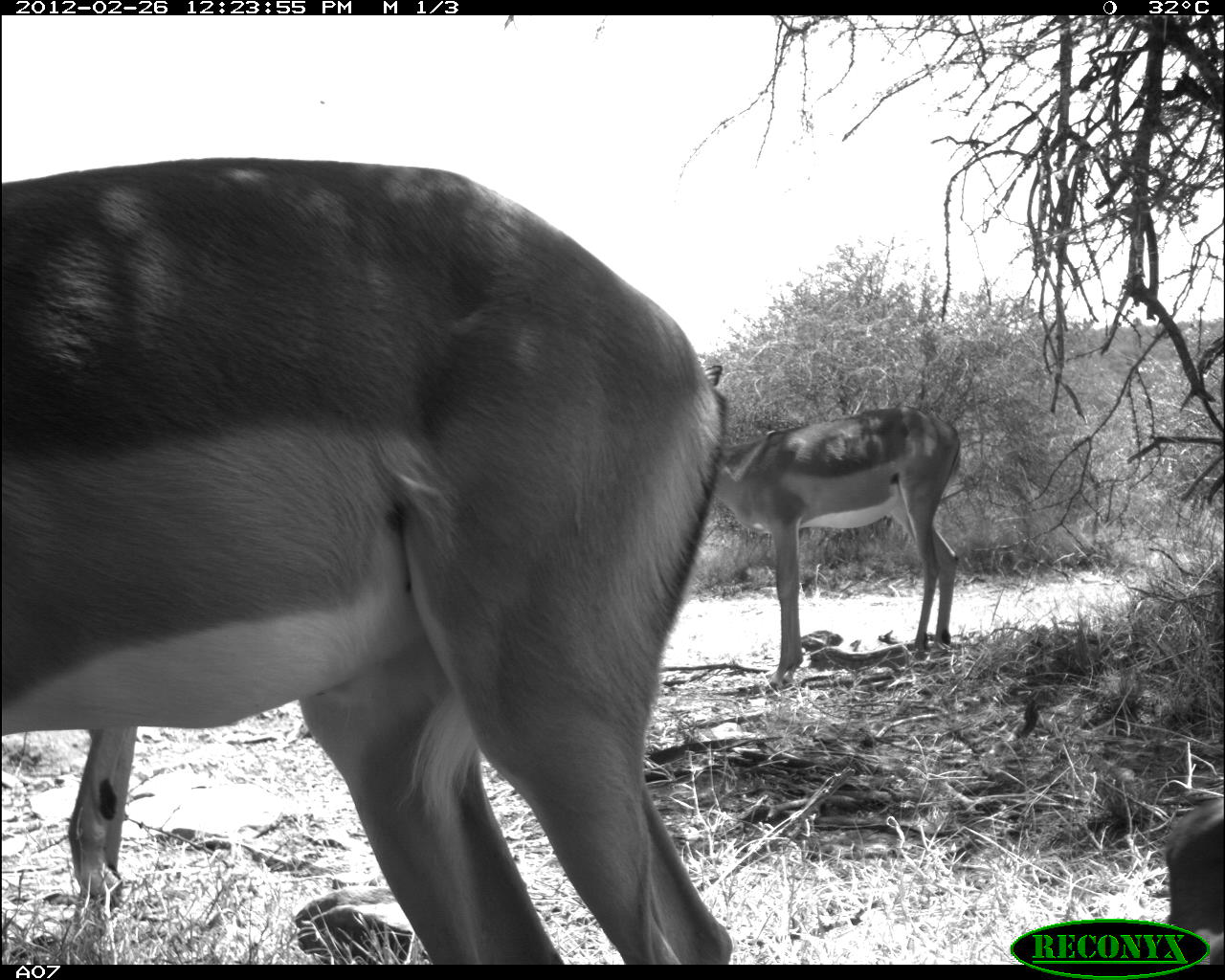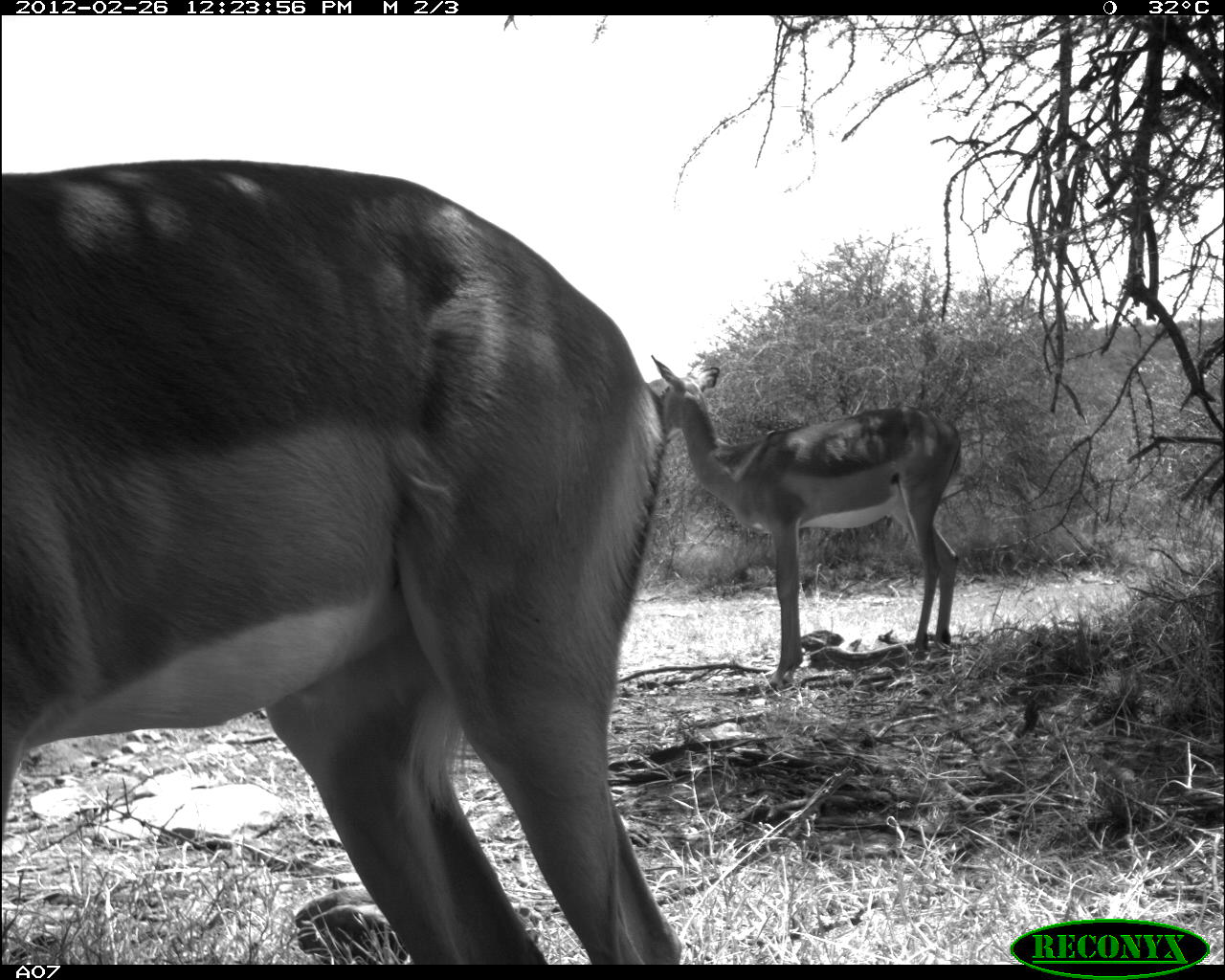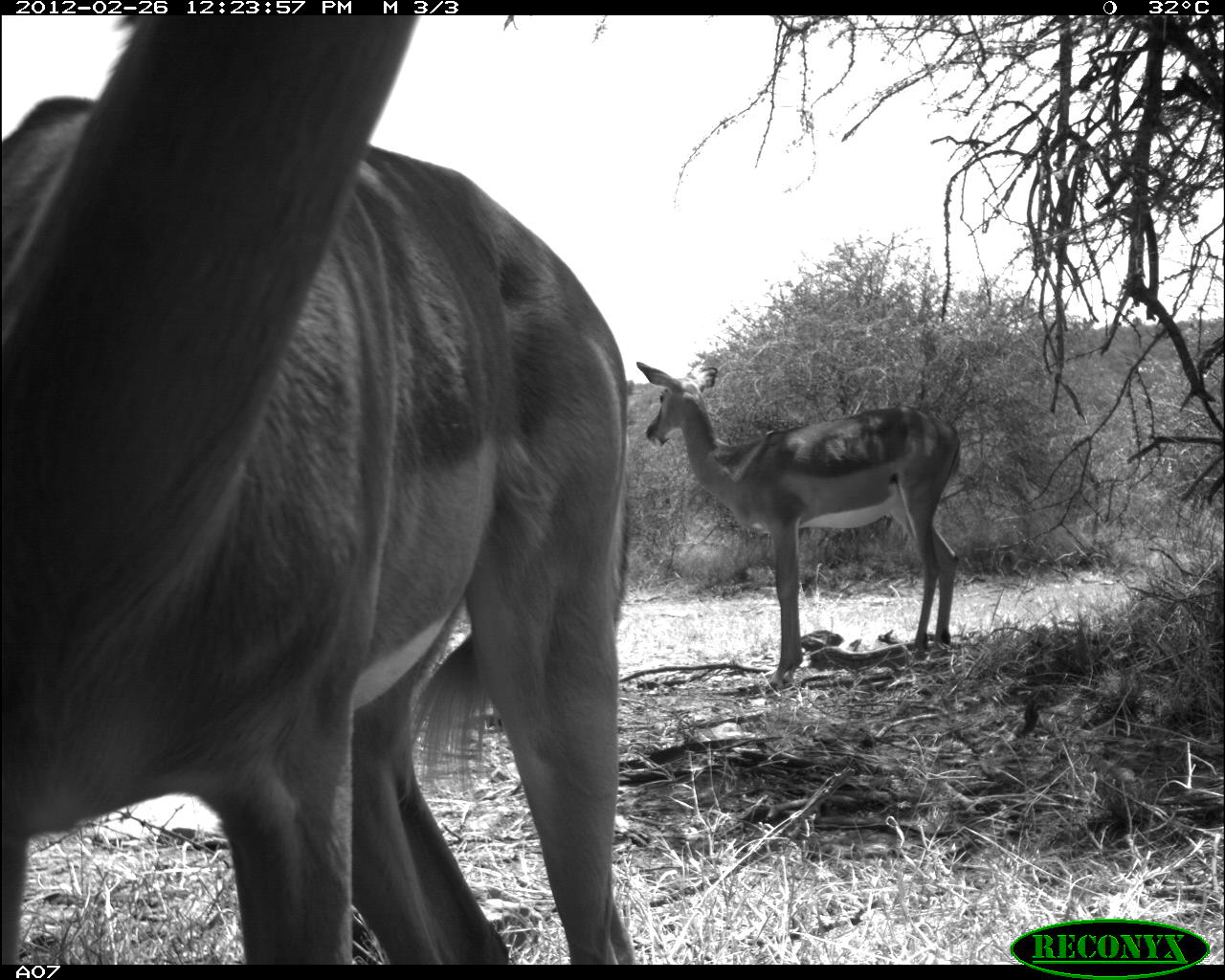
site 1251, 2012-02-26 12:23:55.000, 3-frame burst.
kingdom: Animalia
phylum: Chordata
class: Mammalia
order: Artiodactyla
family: Bovidae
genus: Aepyceros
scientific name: Aepyceros melampus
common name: impala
Aepyceros melampus (impala), count 4.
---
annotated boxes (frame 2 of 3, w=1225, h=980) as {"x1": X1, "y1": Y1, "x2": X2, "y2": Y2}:
aepyceros melampus: {"x1": 0, "y1": 149, "x2": 671, "y2": 965}; {"x1": 641, "y1": 341, "x2": 966, "y2": 690}